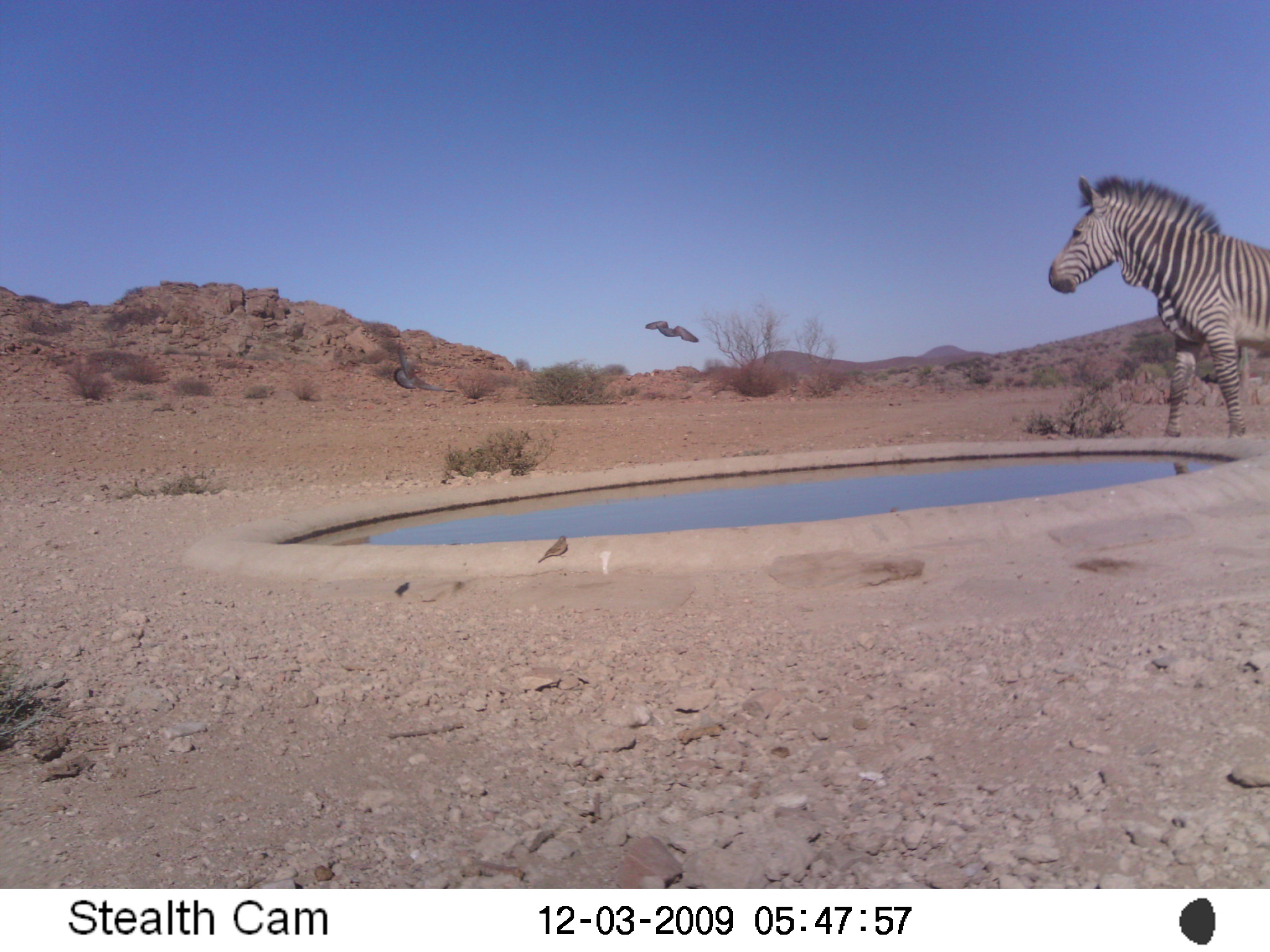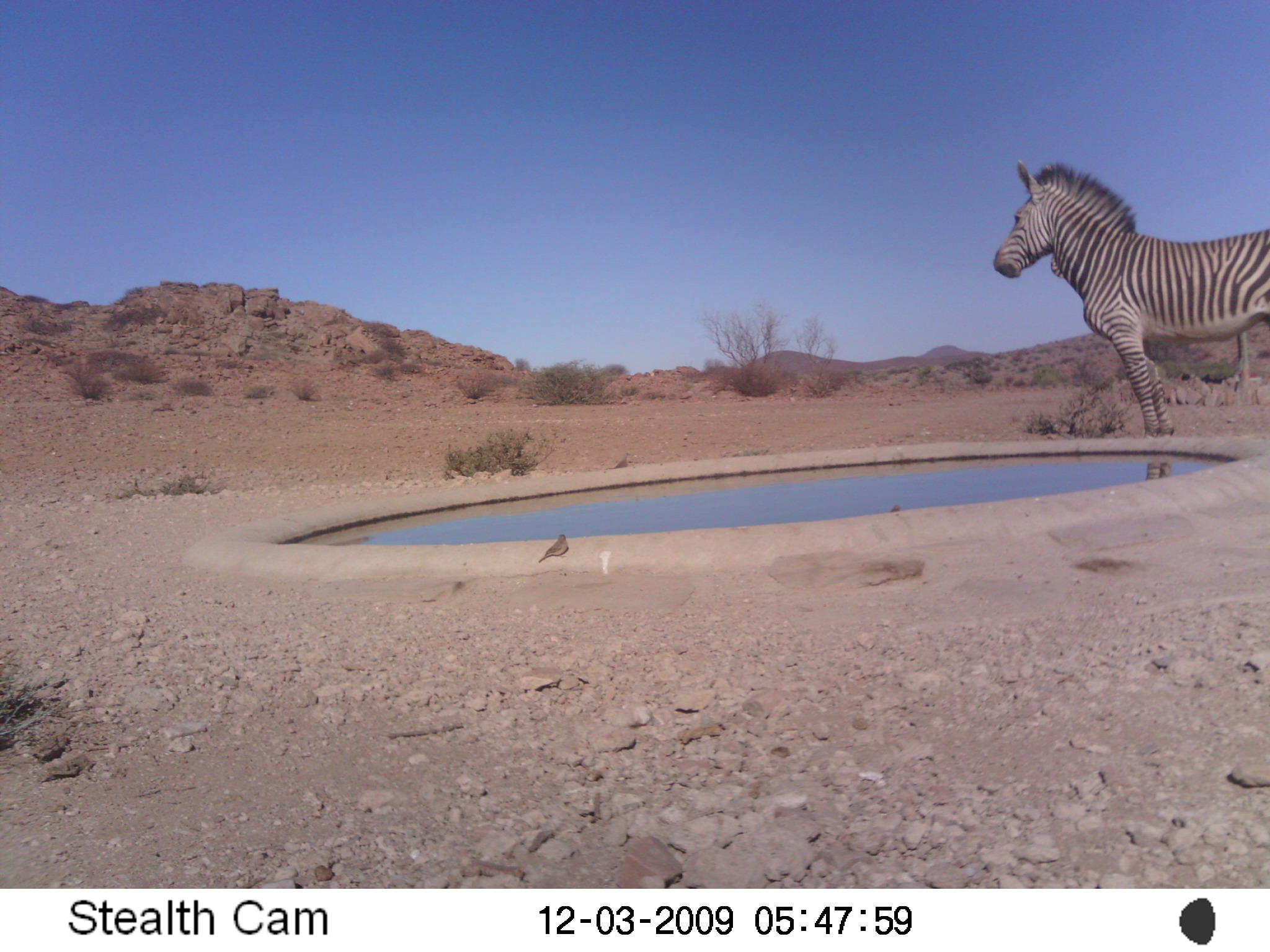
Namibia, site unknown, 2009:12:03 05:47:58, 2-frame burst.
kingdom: Animalia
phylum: Chordata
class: Mammalia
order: Perissodactyla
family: Equidae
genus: Equus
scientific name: Equus zebra hartmannae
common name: hartmann's mountain zebra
Equus zebra hartmannae (hartmann's mountain zebra).